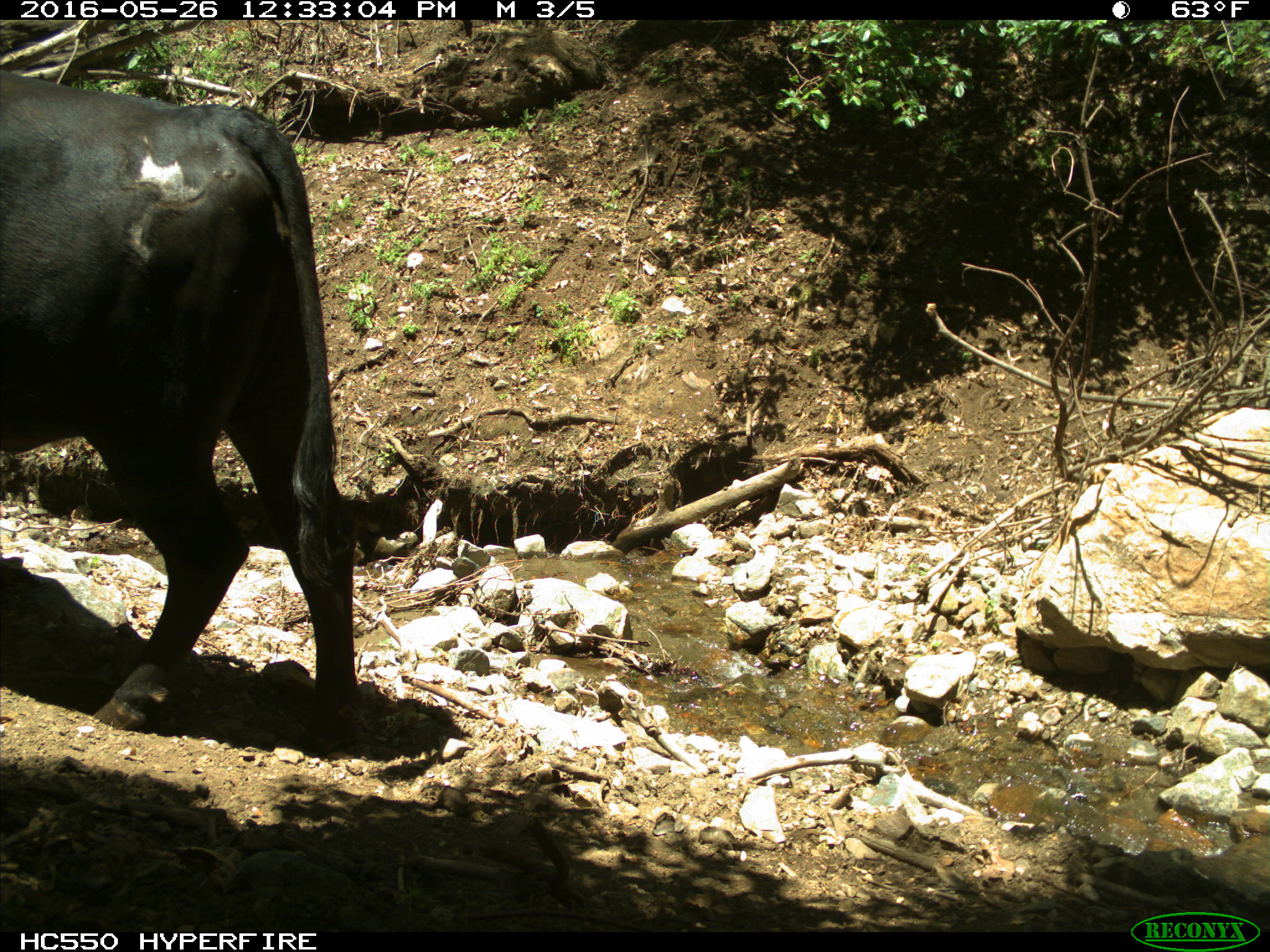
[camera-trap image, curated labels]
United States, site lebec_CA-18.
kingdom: Animalia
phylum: Chordata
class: Mammalia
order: Artiodactyla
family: Bovidae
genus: Bos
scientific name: Bos taurus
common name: domestic cow